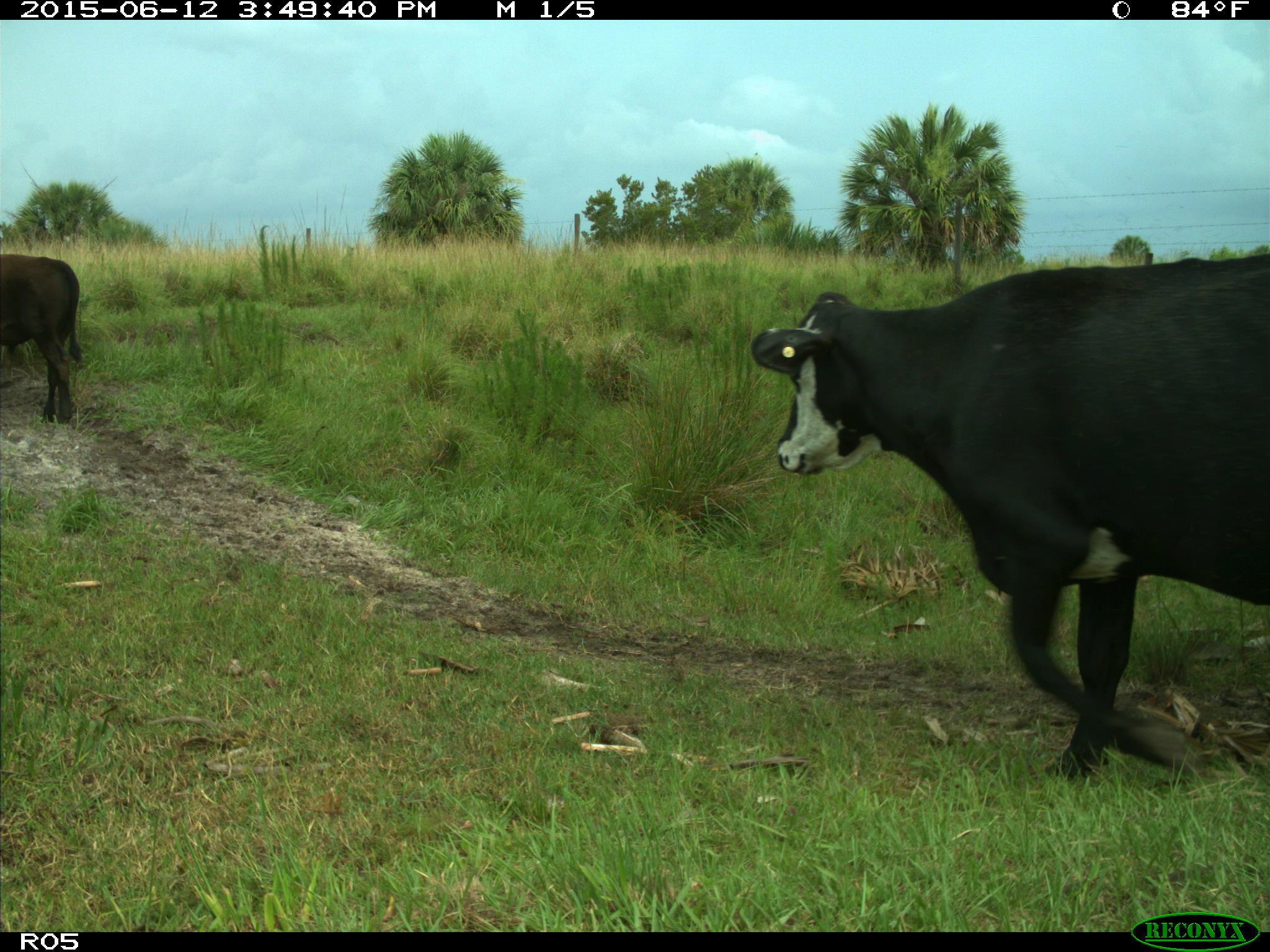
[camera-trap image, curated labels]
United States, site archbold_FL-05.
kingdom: Animalia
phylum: Chordata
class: Mammalia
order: Artiodactyla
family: Bovidae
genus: Bos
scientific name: Bos taurus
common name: domestic cow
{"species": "Bos taurus (domestic cow)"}